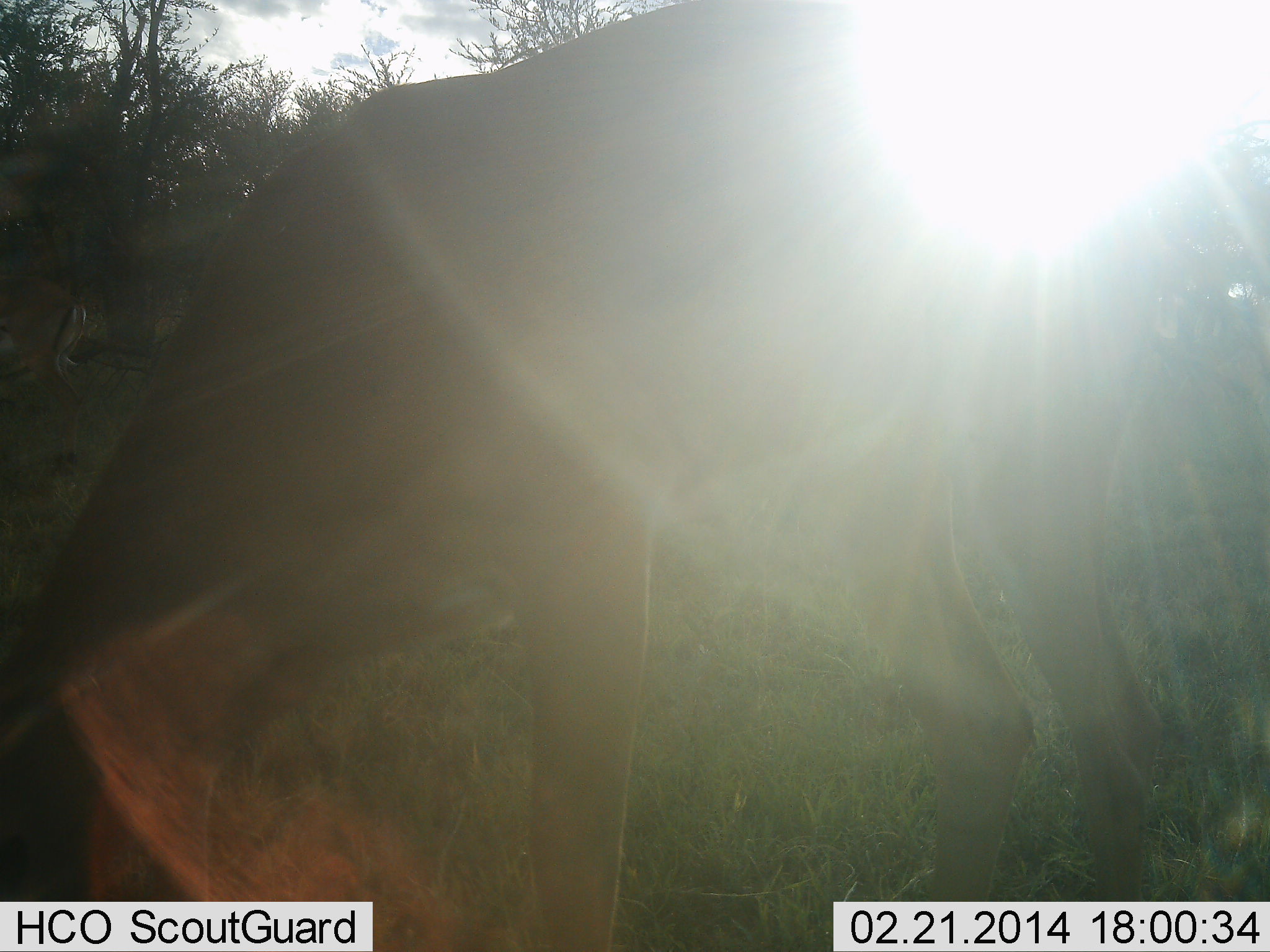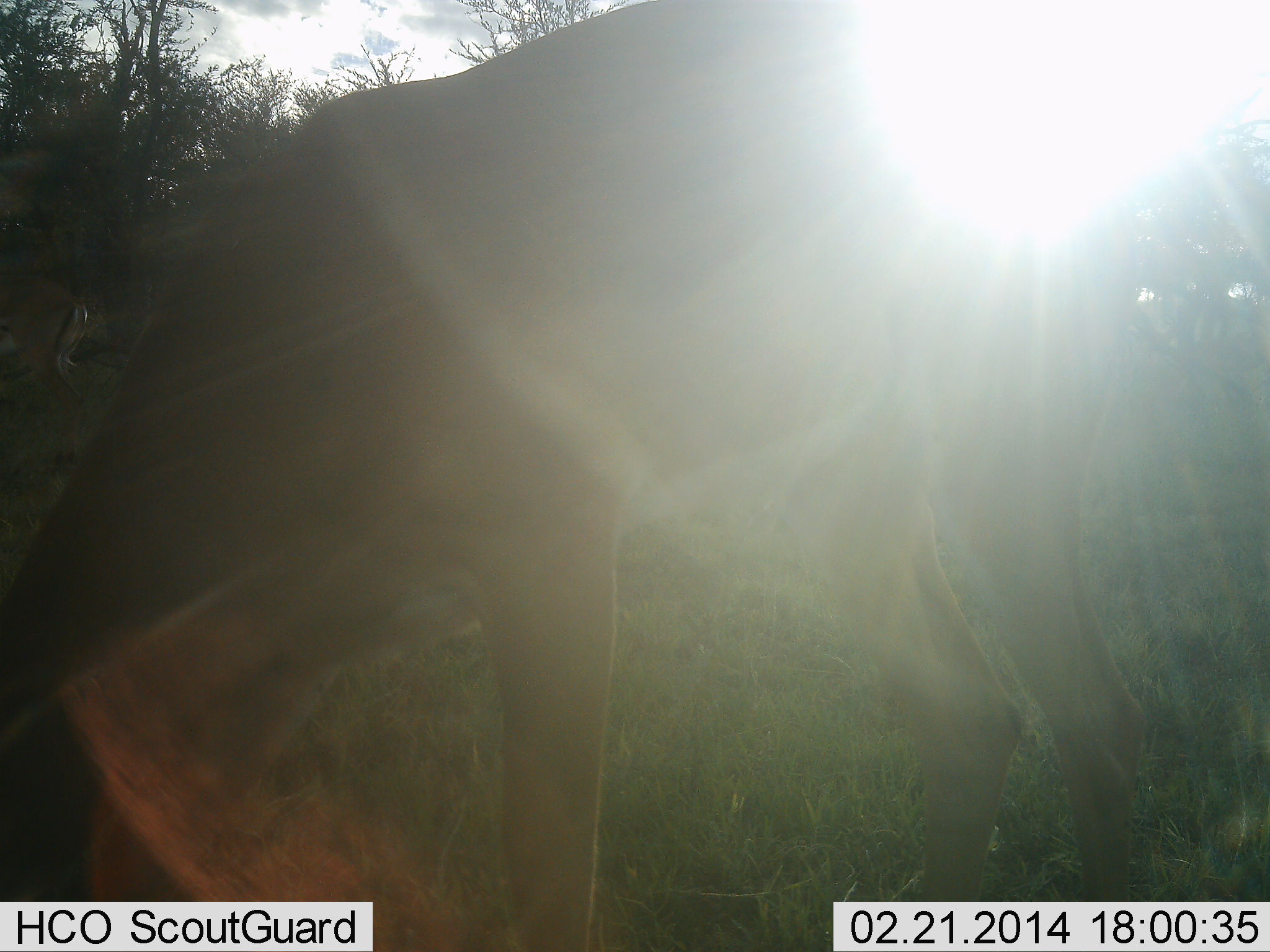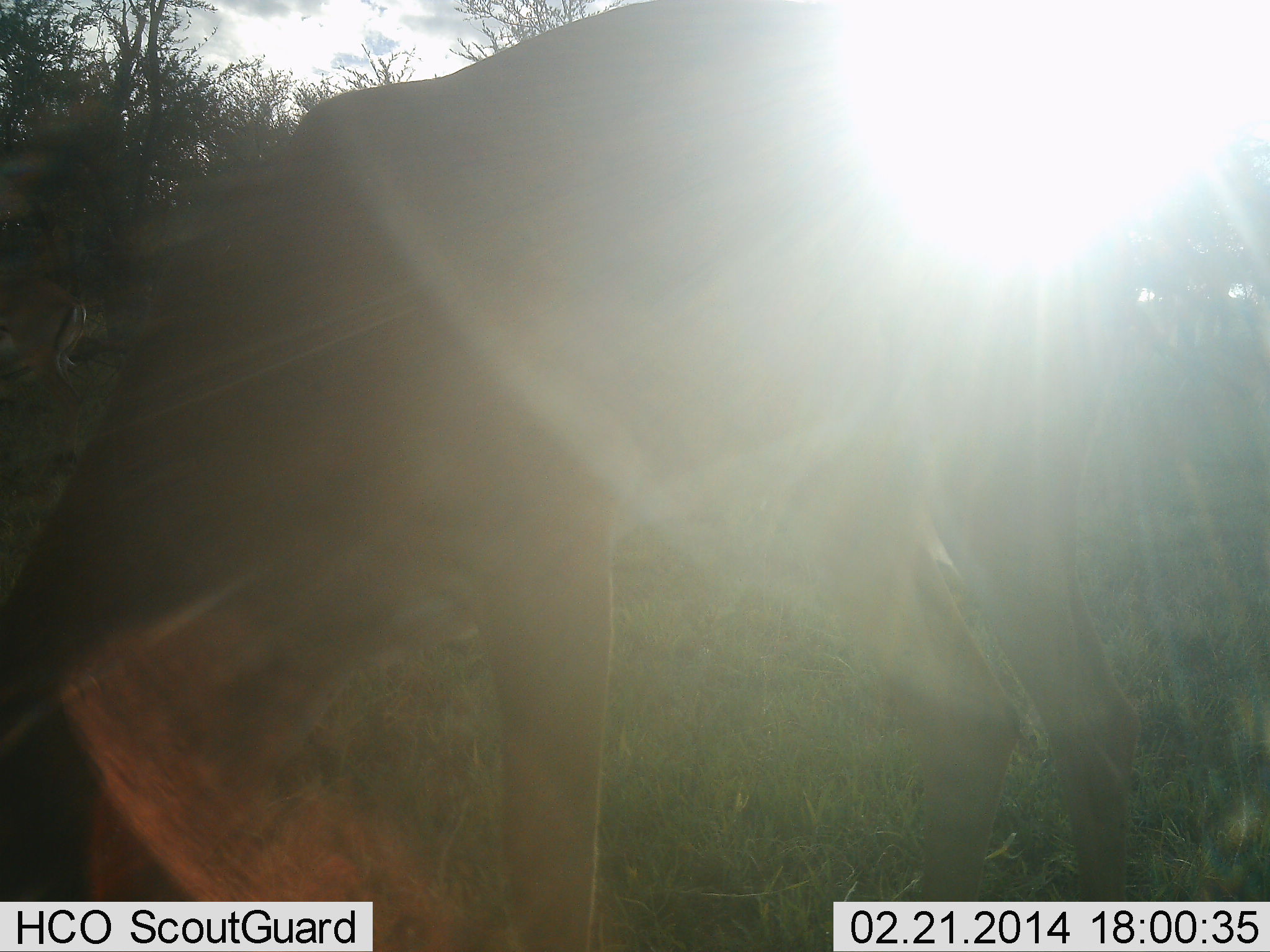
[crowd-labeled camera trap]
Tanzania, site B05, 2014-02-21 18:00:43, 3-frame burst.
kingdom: Animalia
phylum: Chordata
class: Mammalia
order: Artiodactyla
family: Bovidae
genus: Aepyceros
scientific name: Aepyceros melampus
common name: impala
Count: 1.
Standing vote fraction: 30%.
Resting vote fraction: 0%.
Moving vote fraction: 0%.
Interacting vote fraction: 0%.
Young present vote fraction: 0%.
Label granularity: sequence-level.